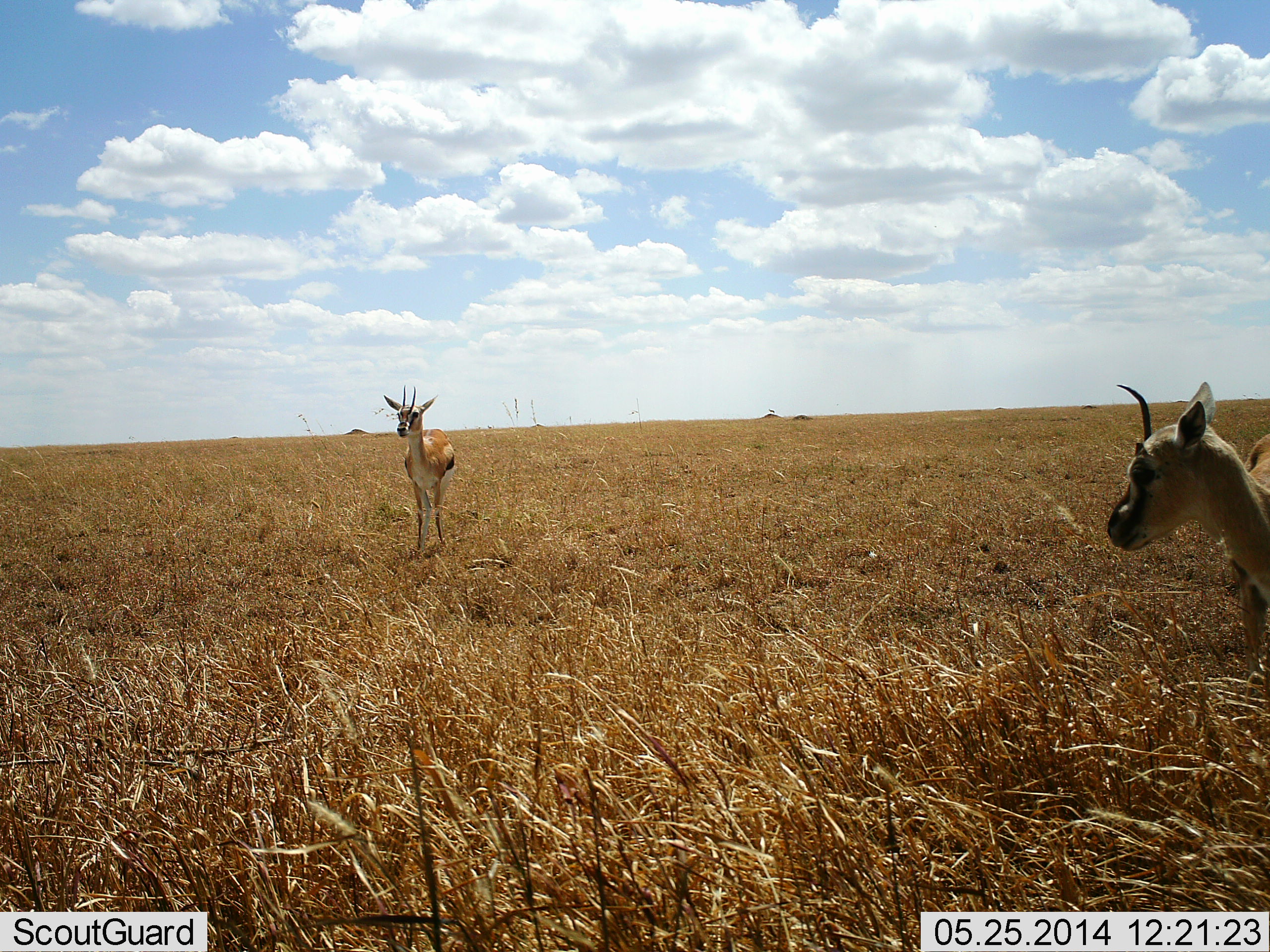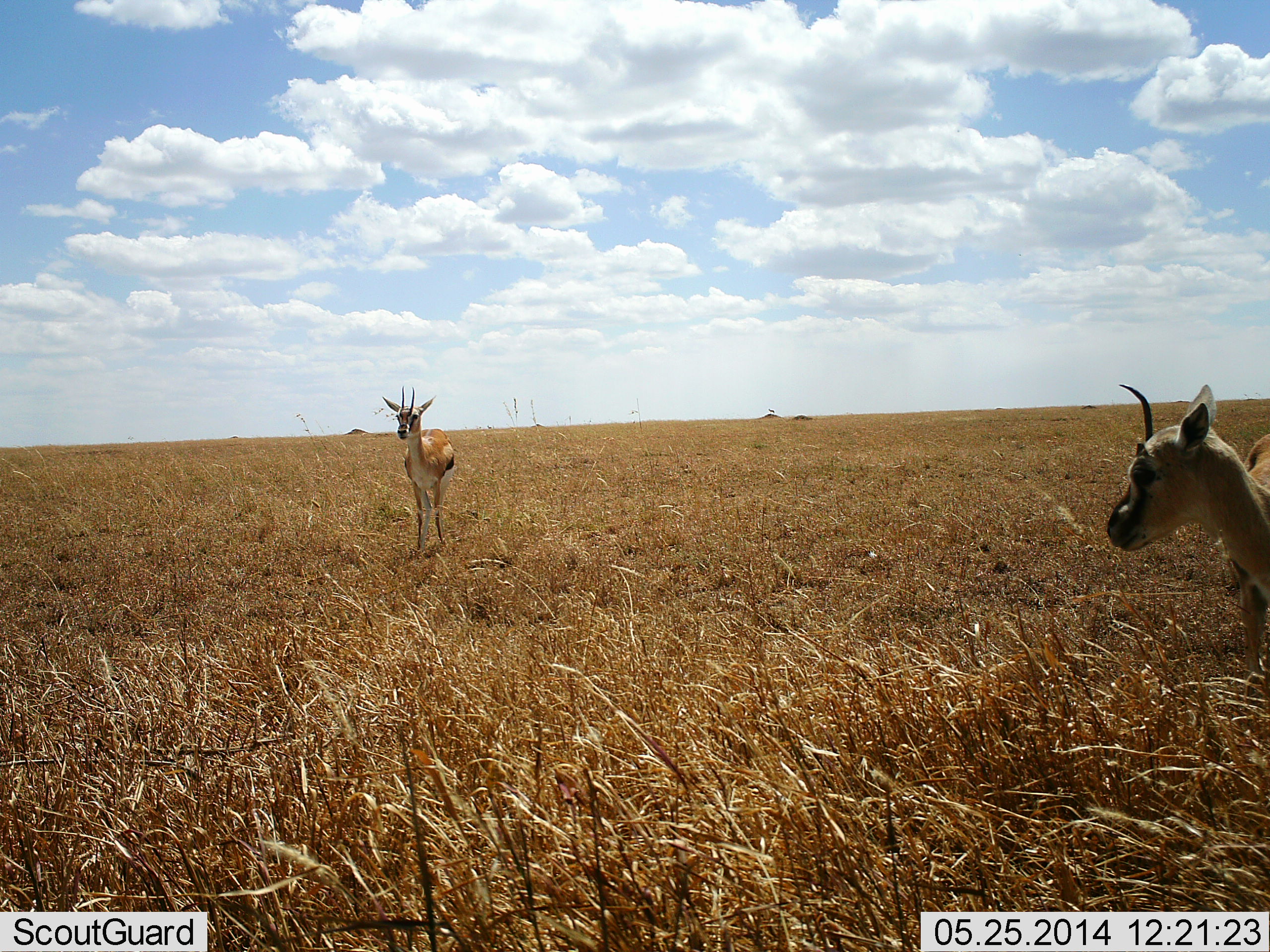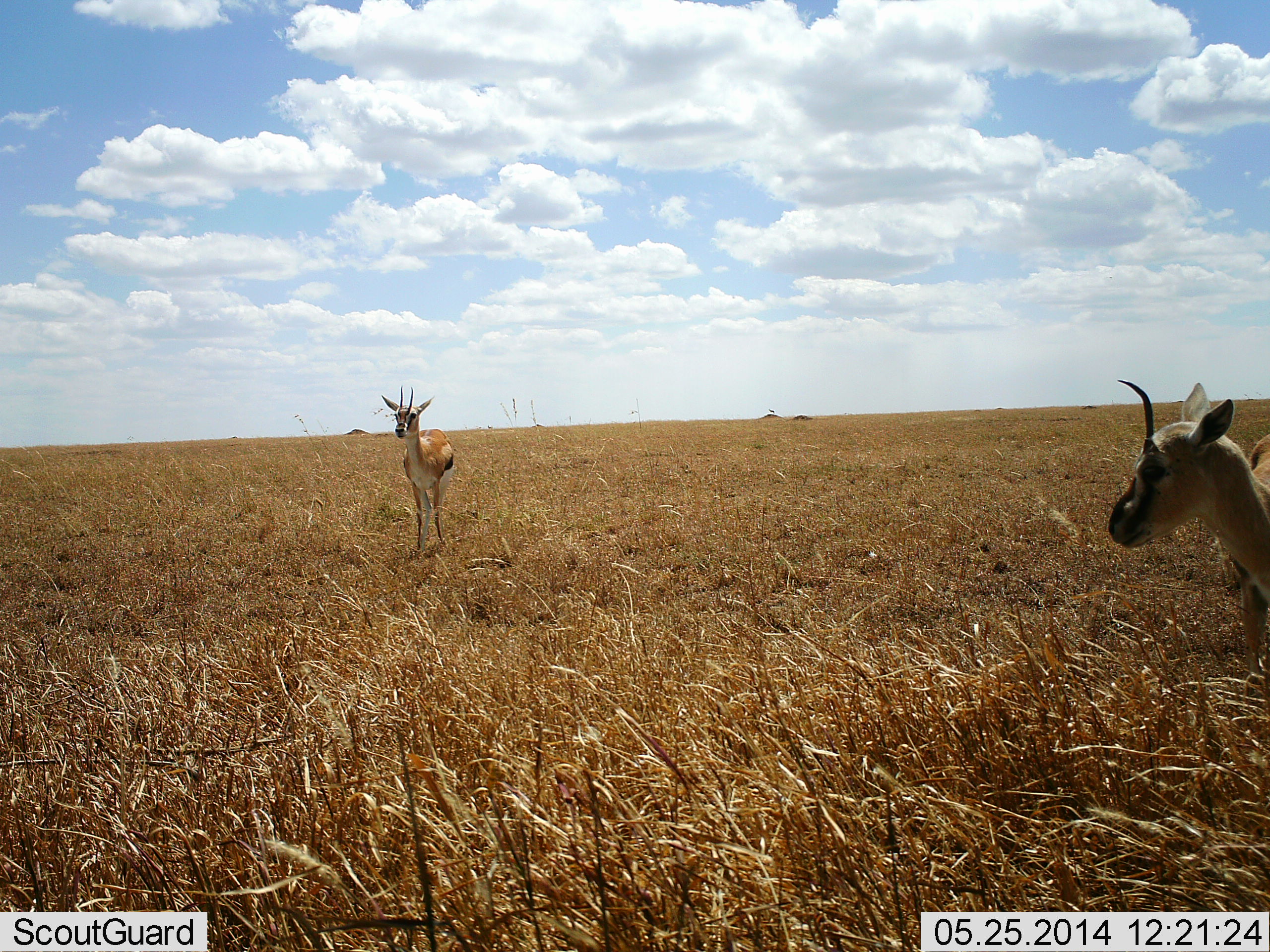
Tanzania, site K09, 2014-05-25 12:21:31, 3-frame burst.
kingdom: Animalia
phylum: Chordata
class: Mammalia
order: Artiodactyla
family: Bovidae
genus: Eudorcas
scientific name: Eudorcas thomsonii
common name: thomson's gazelle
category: gazellethomsons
Gazellethomsons (thomson's gazelle) (Eudorcas thomsonii), count 2. Behavior (volunteer vote fractions): standing 100%, resting 0%, moving 0%, interacting 0%. Young present (vote fraction): 0%. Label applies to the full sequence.